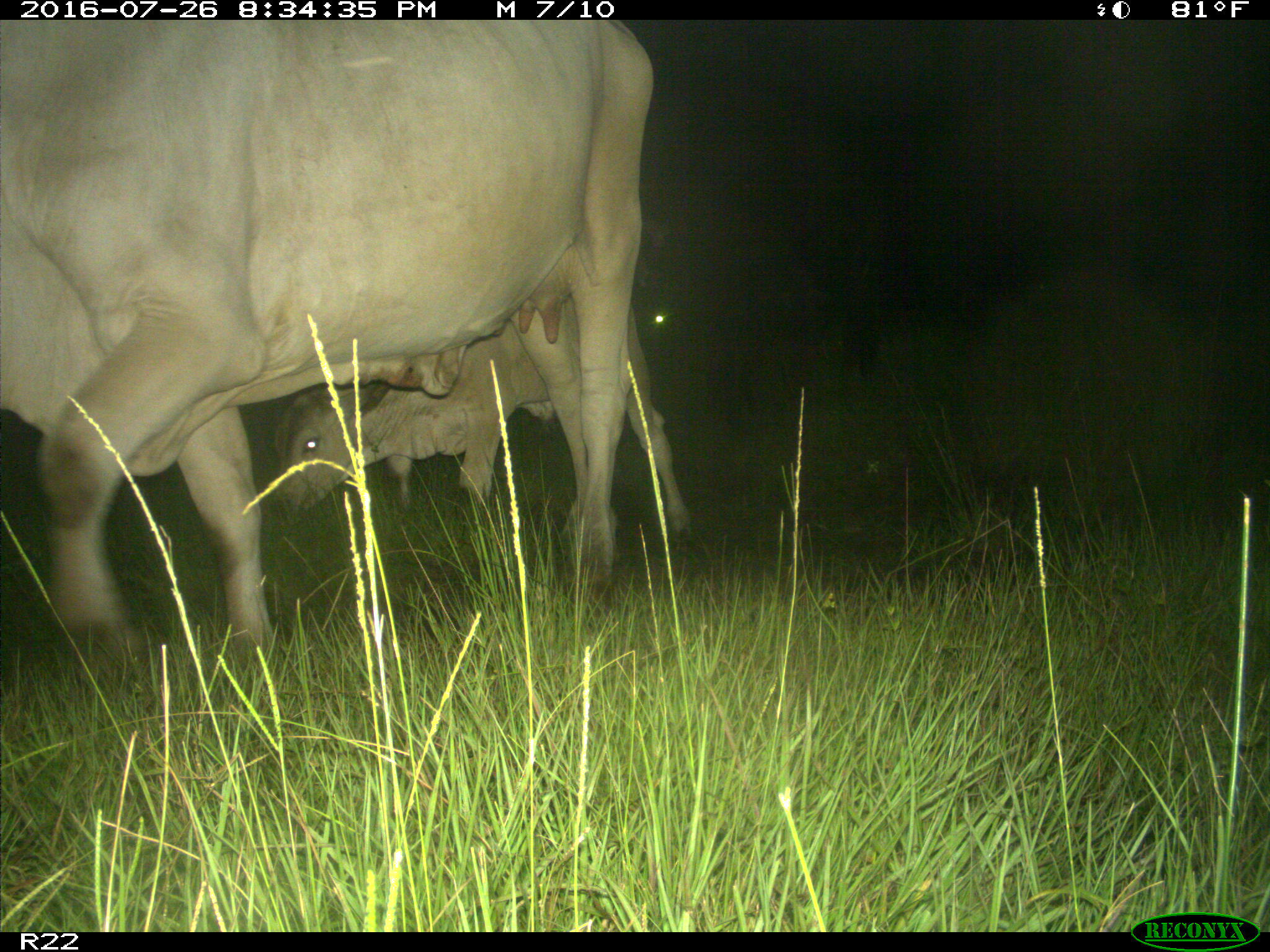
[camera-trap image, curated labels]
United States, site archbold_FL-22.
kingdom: Animalia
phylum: Chordata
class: Mammalia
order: Artiodactyla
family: Bovidae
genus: Bos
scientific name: Bos taurus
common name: domestic cow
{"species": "Bos taurus (domestic cow)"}